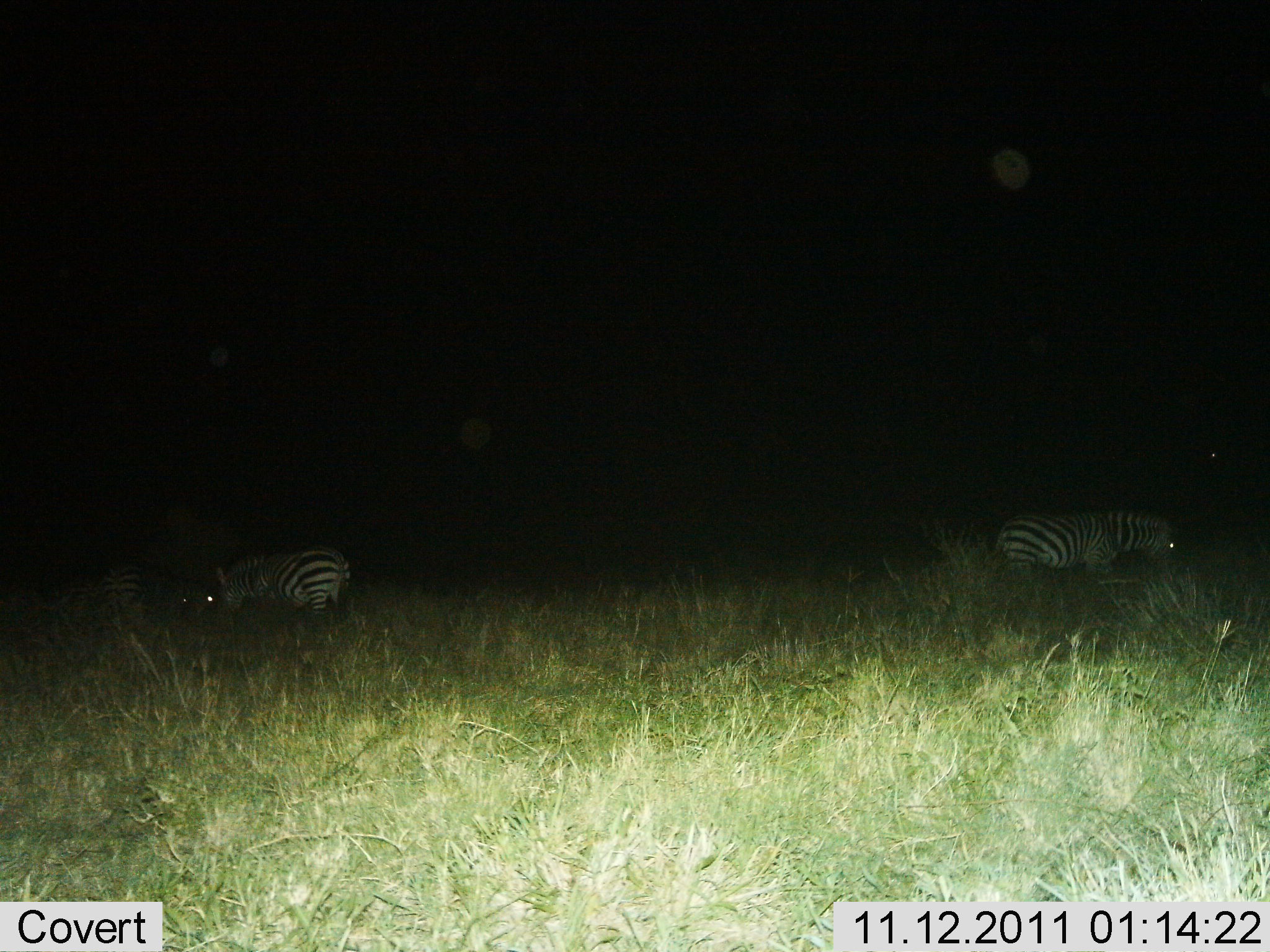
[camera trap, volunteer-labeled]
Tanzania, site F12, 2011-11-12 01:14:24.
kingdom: Animalia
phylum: Chordata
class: Mammalia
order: Perissodactyla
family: Equidae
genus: Equus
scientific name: Equus quagga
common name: plains zebra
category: zebra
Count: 3.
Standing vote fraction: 25%.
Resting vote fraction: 12%.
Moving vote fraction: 6%.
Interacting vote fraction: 0%.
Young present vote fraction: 0%.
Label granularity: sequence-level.